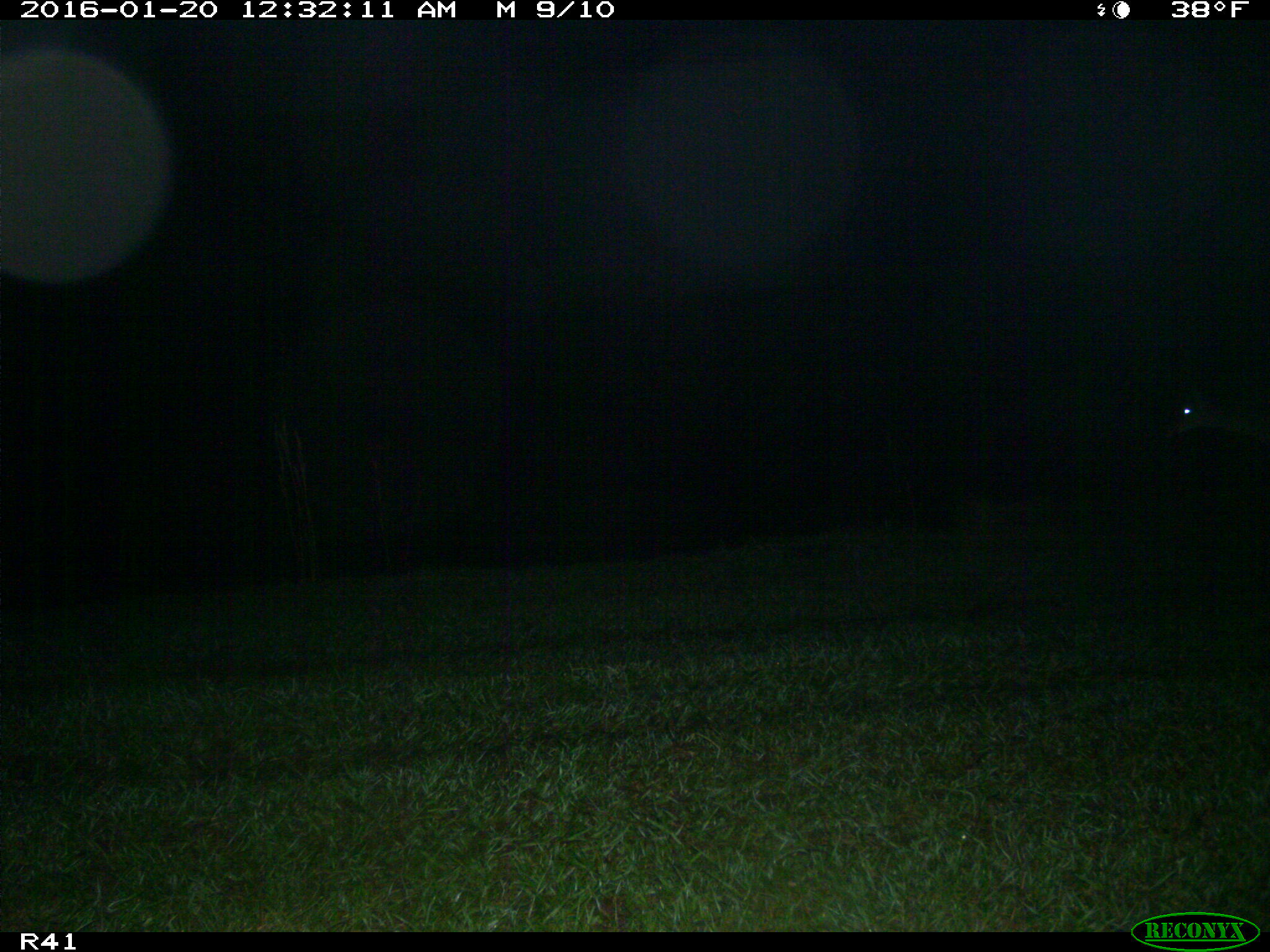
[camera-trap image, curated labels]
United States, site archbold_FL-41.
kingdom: Animalia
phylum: Chordata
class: Mammalia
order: Artiodactyla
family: Cervidae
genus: Odocoileus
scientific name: Odocoileus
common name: deer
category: unidentified deer